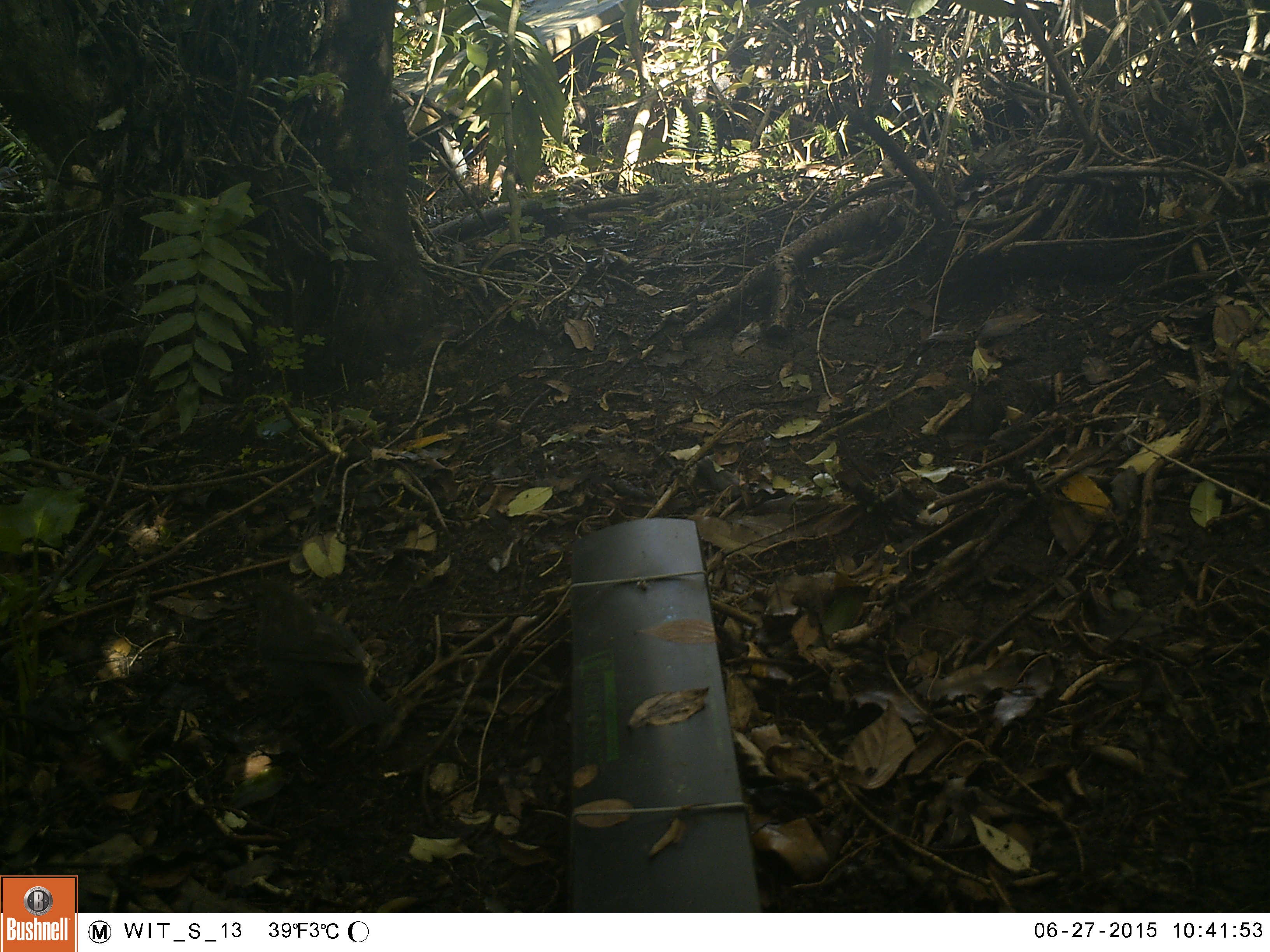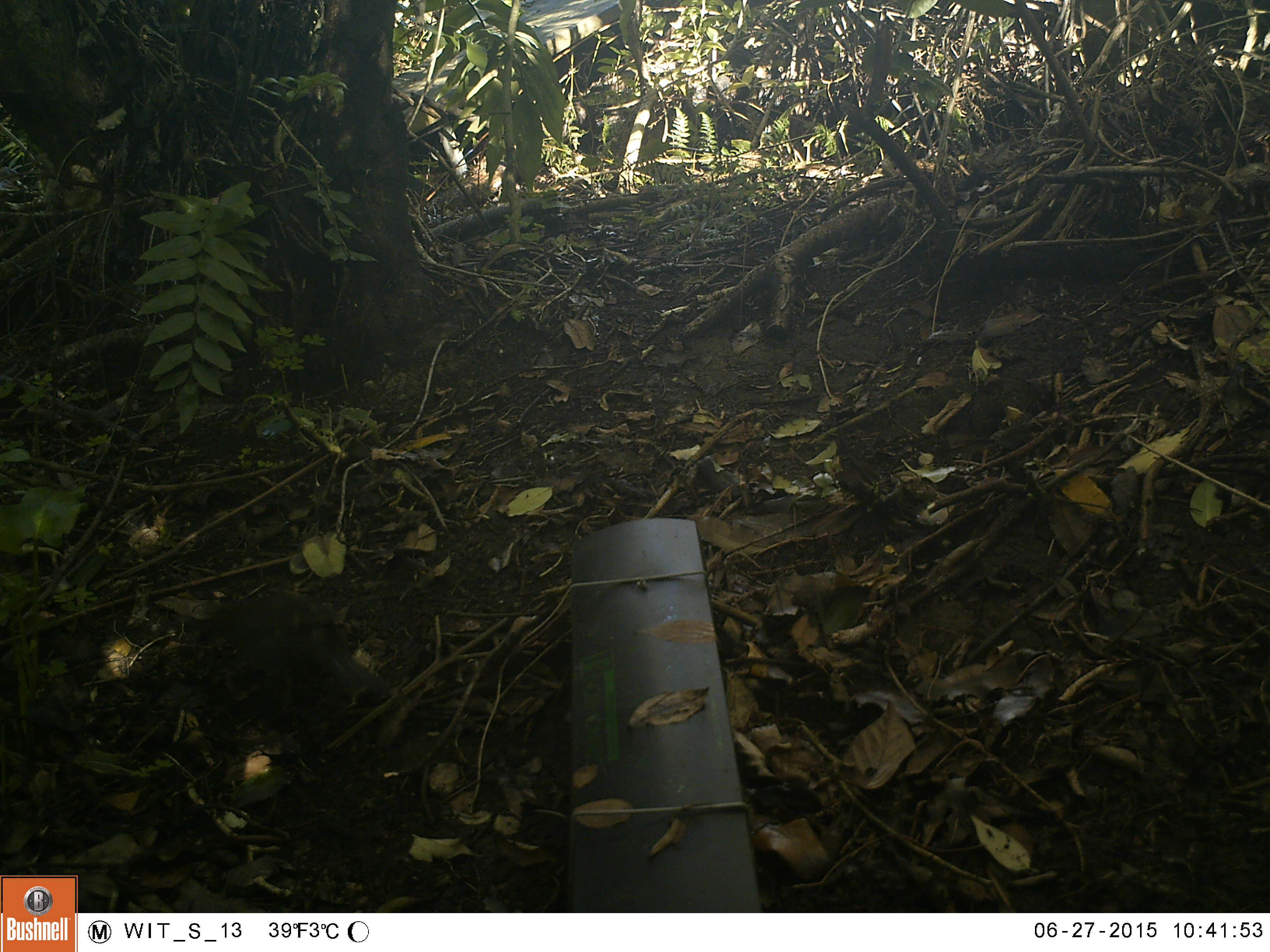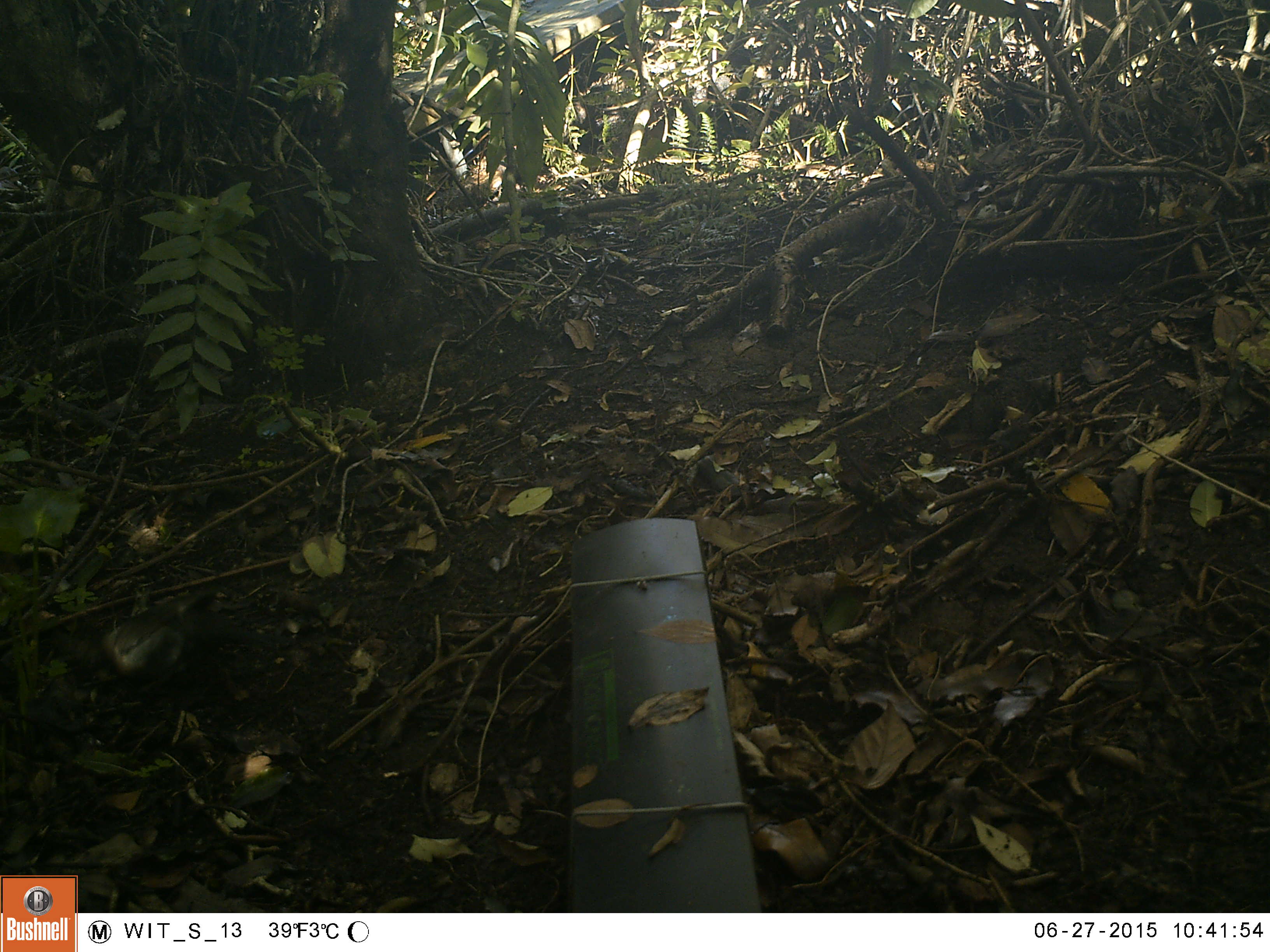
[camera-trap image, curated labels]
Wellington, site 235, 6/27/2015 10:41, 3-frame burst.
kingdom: Animalia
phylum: Chordata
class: Aves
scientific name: Aves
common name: bird